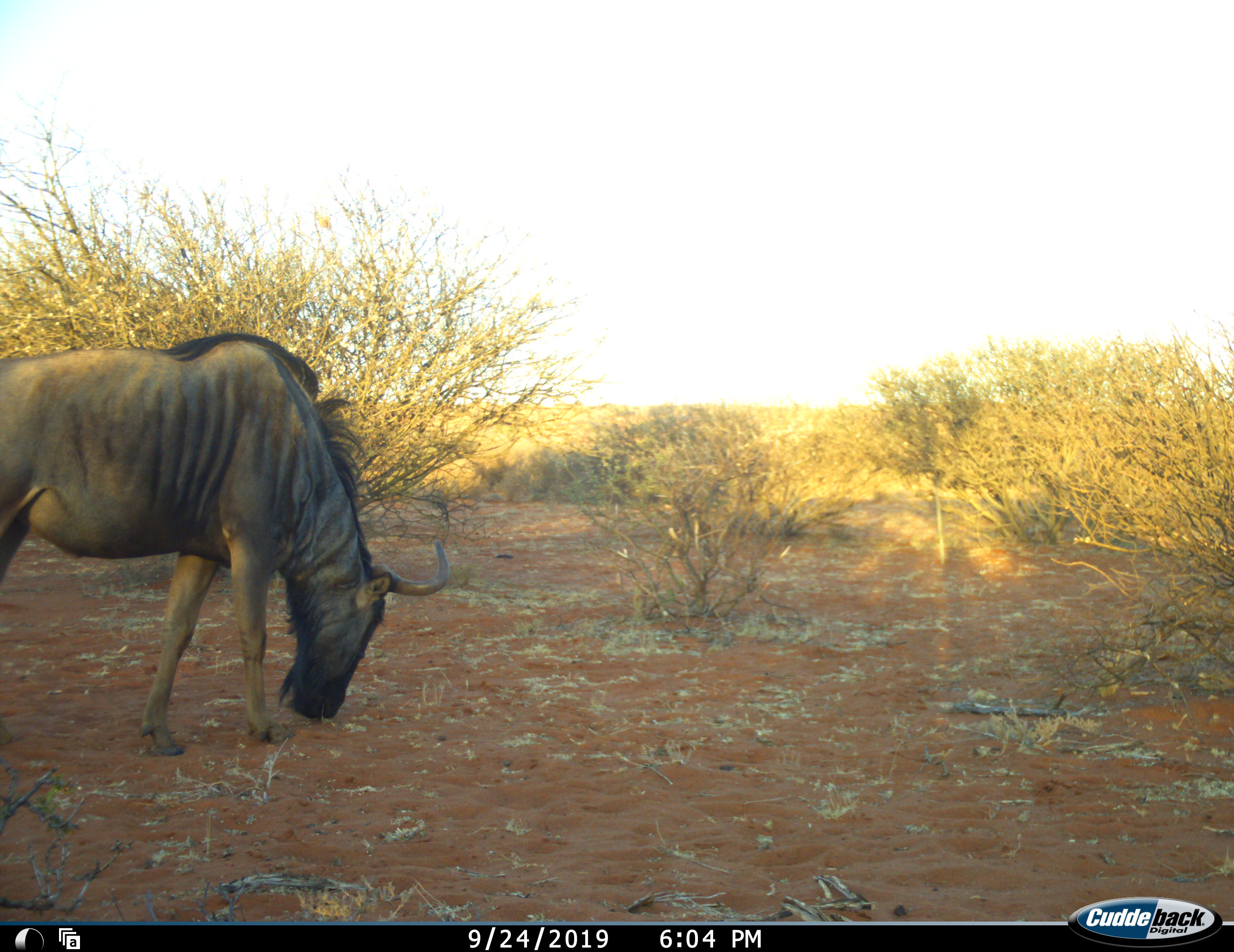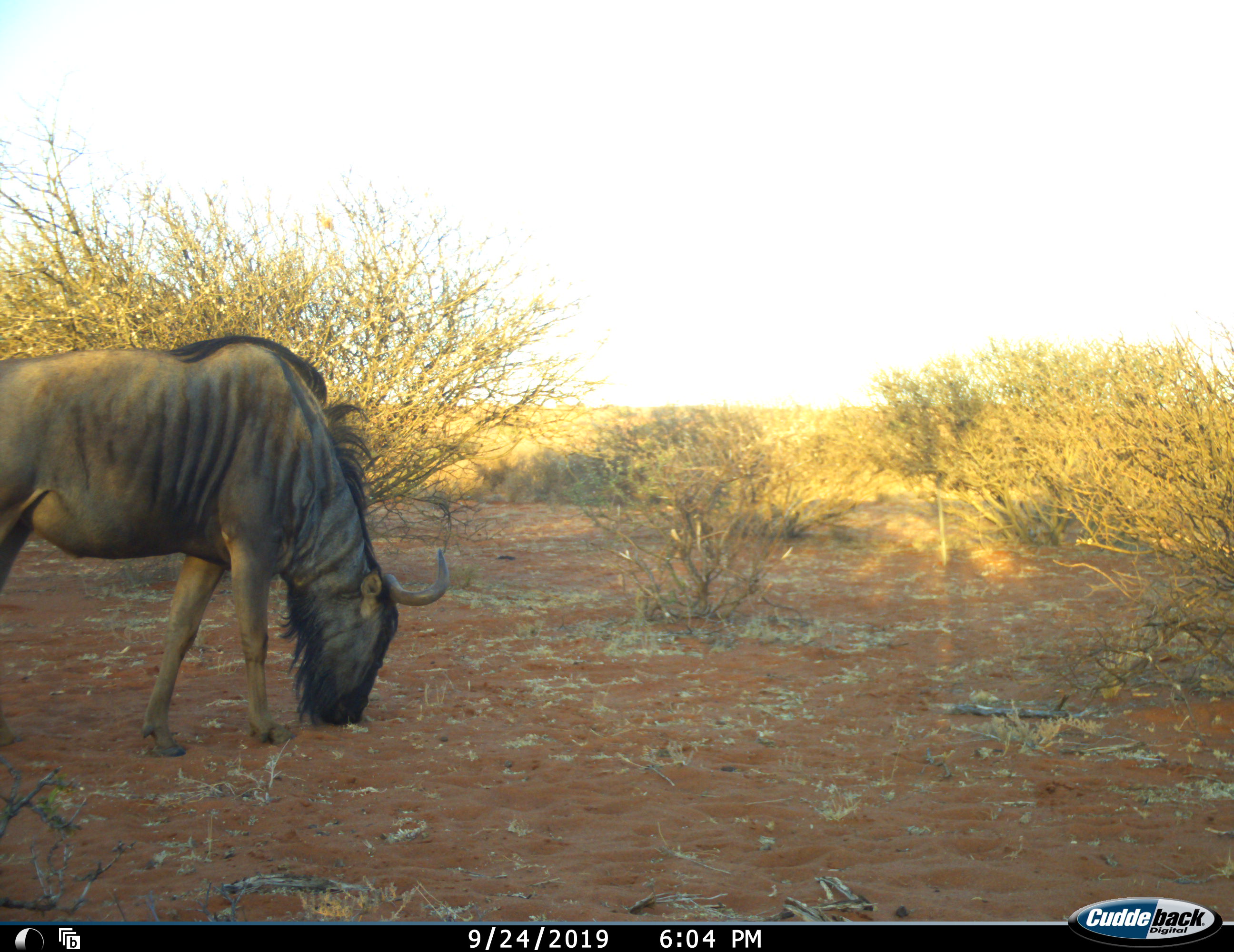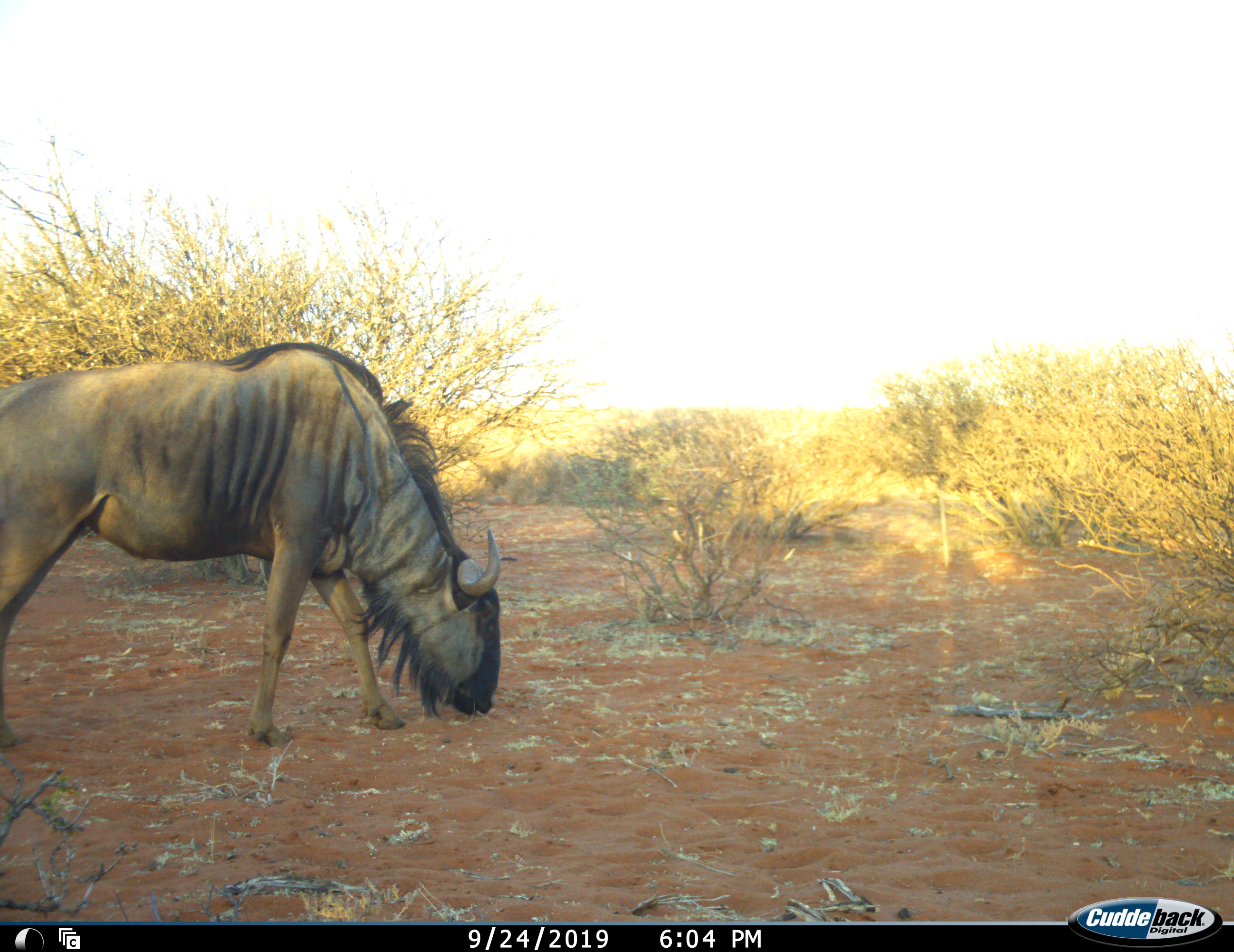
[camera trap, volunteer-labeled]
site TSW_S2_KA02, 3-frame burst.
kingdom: Animalia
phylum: Chordata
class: Mammalia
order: Artiodactyla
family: Bovidae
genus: Connochaetes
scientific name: Connochaetes taurinus taurinus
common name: blue wildebeest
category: wildebeestblue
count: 1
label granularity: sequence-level